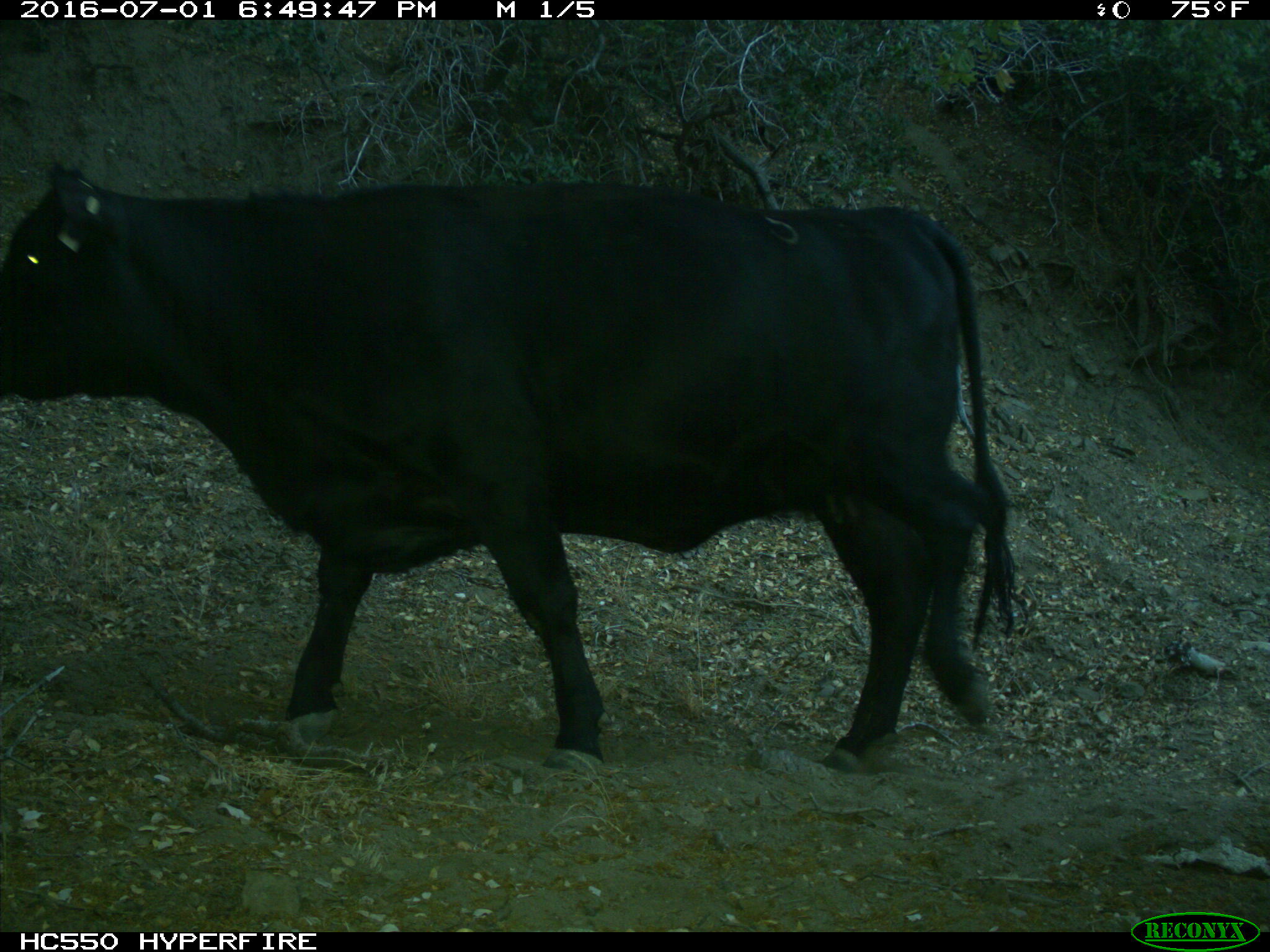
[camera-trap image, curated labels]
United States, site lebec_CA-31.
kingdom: Animalia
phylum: Chordata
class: Mammalia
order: Artiodactyla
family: Bovidae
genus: Bos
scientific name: Bos taurus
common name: domestic cow